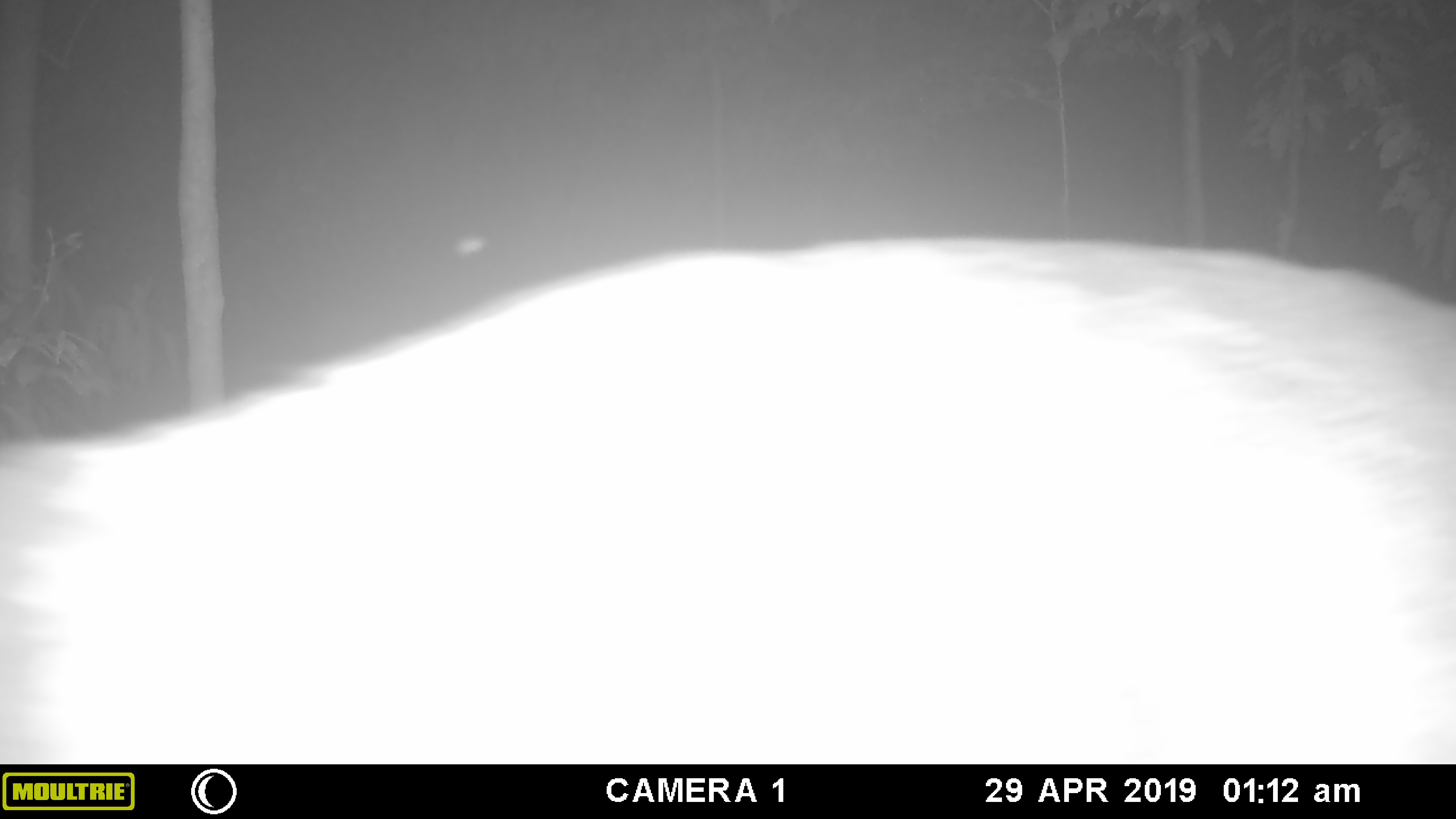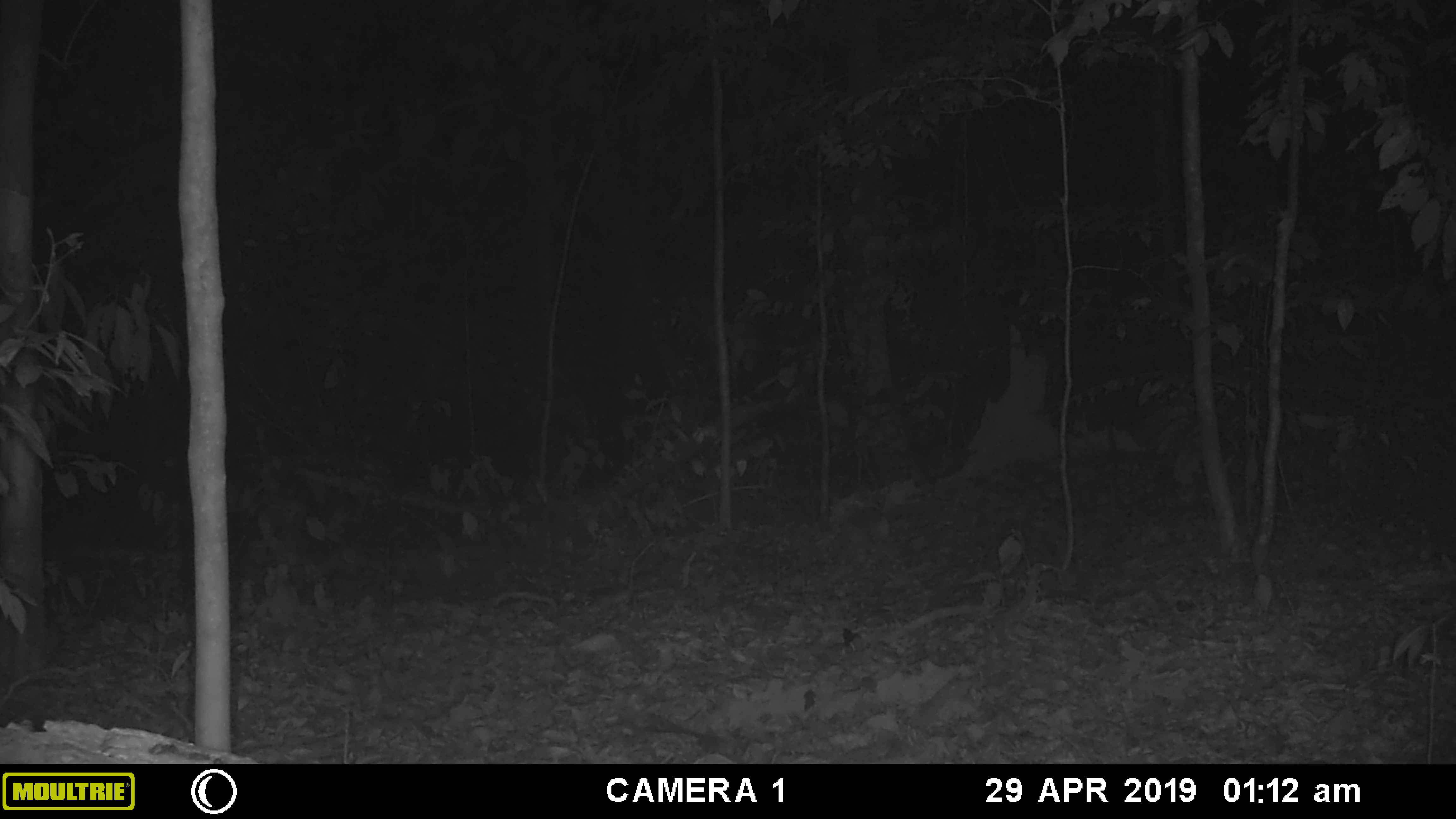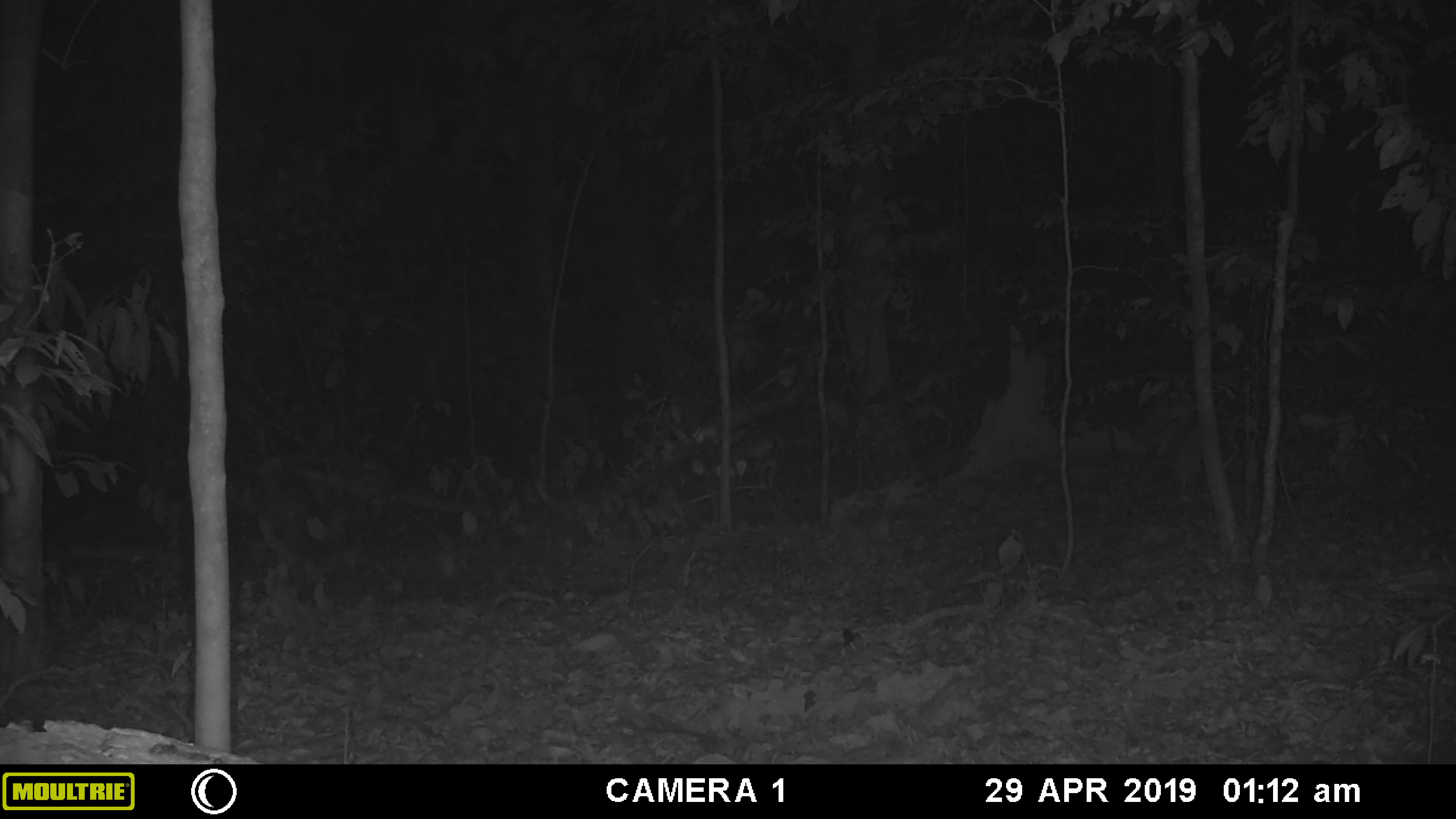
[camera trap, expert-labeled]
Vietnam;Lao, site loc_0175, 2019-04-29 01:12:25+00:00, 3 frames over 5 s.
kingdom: Animalia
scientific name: Animalia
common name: animal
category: unidentified animal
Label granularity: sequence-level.